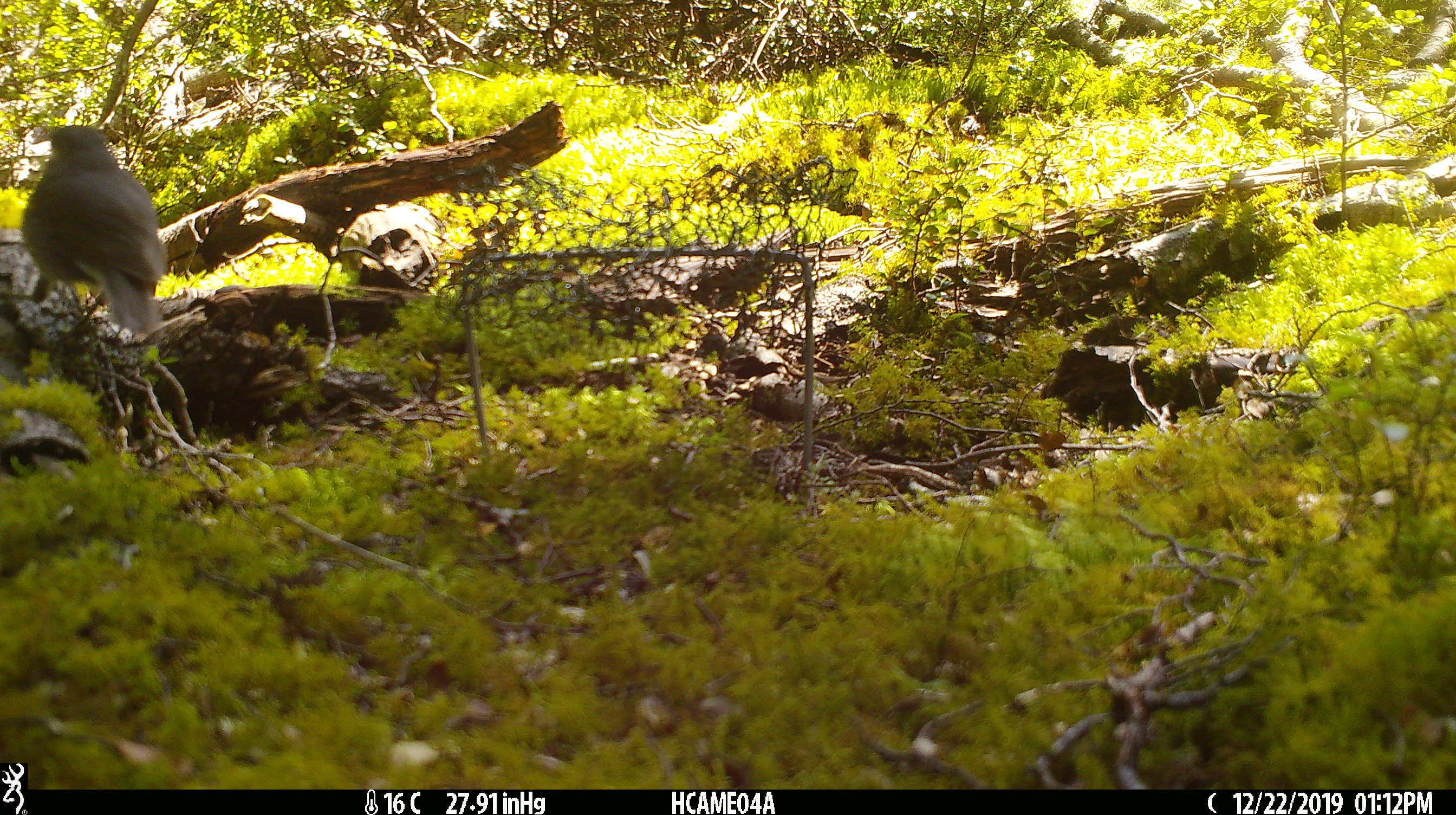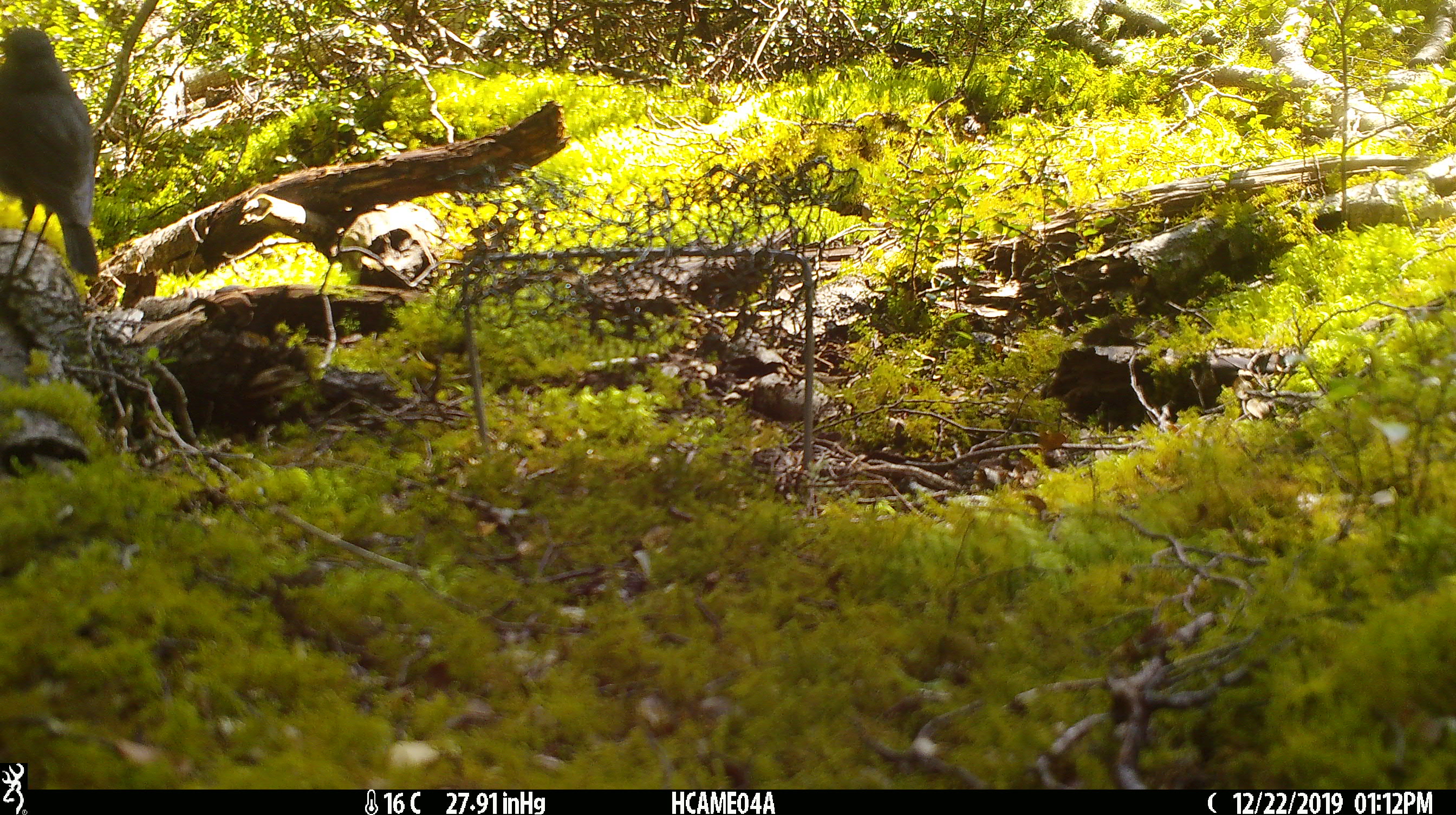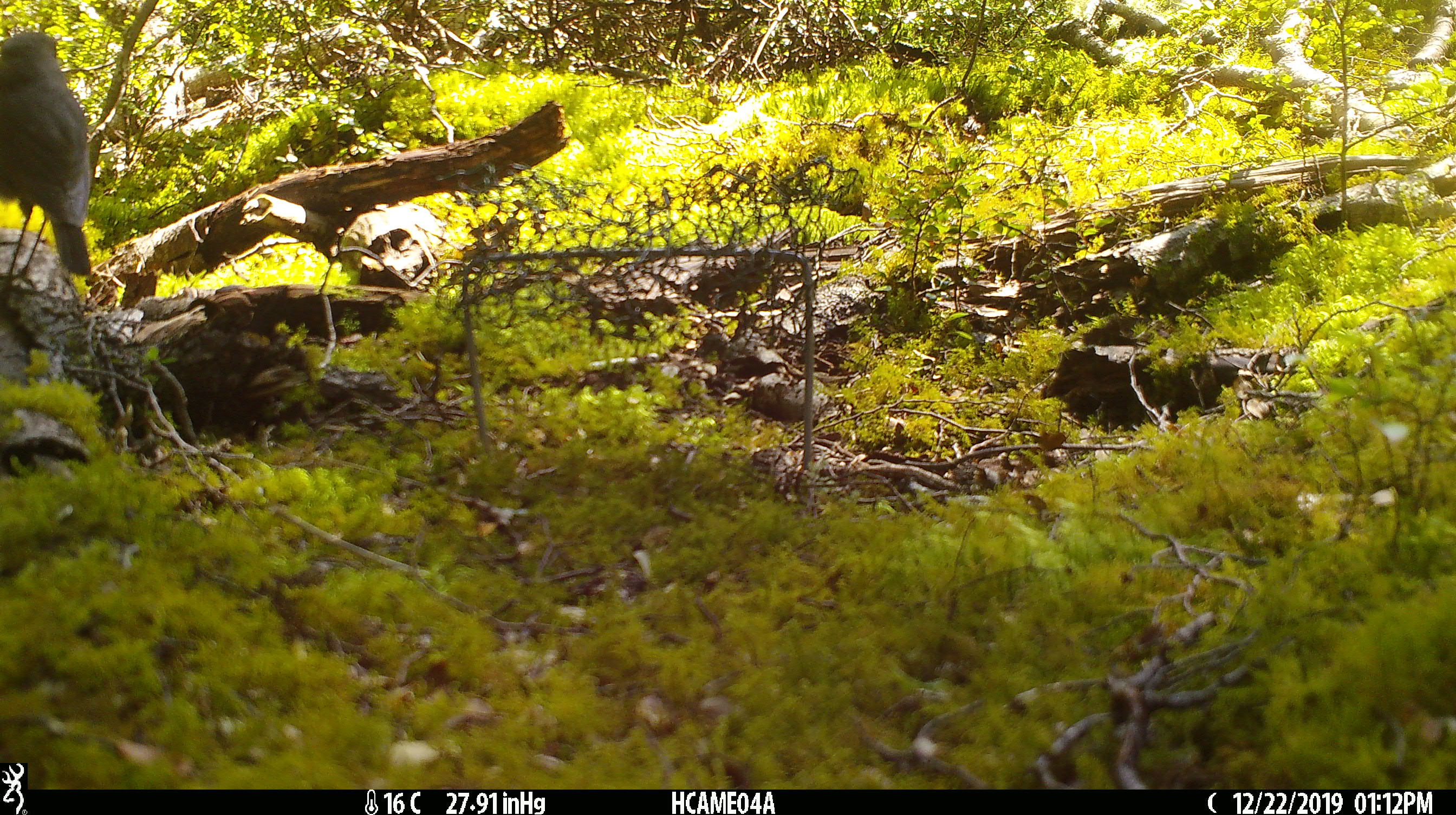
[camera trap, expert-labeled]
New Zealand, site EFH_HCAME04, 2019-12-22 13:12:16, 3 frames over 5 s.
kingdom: Animalia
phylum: Chordata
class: Aves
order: Passeriformes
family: Petroicidae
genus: Petroica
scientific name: Petroica australis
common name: new zealand robin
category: robin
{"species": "robin (new zealand robin) (Petroica australis)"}